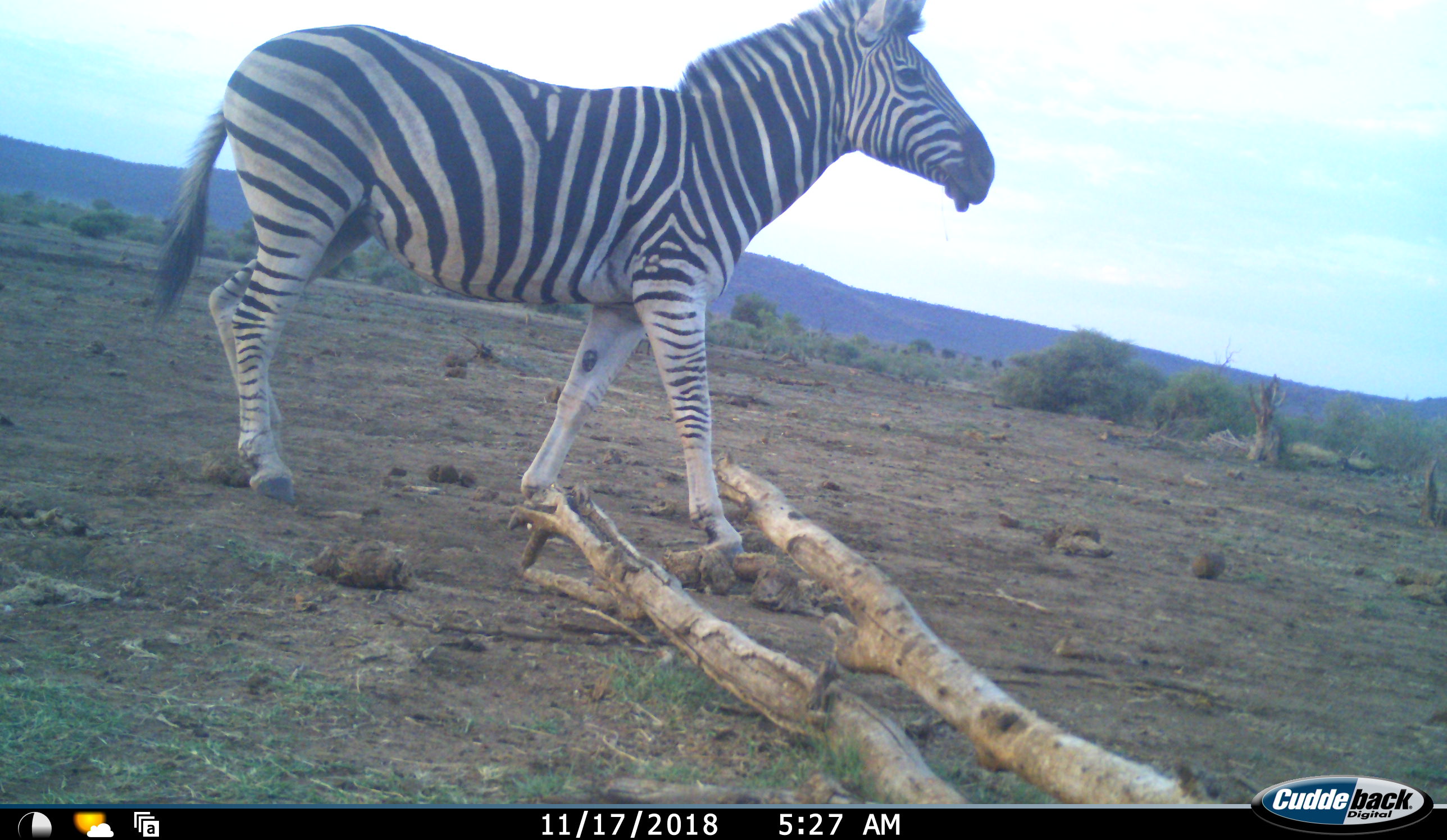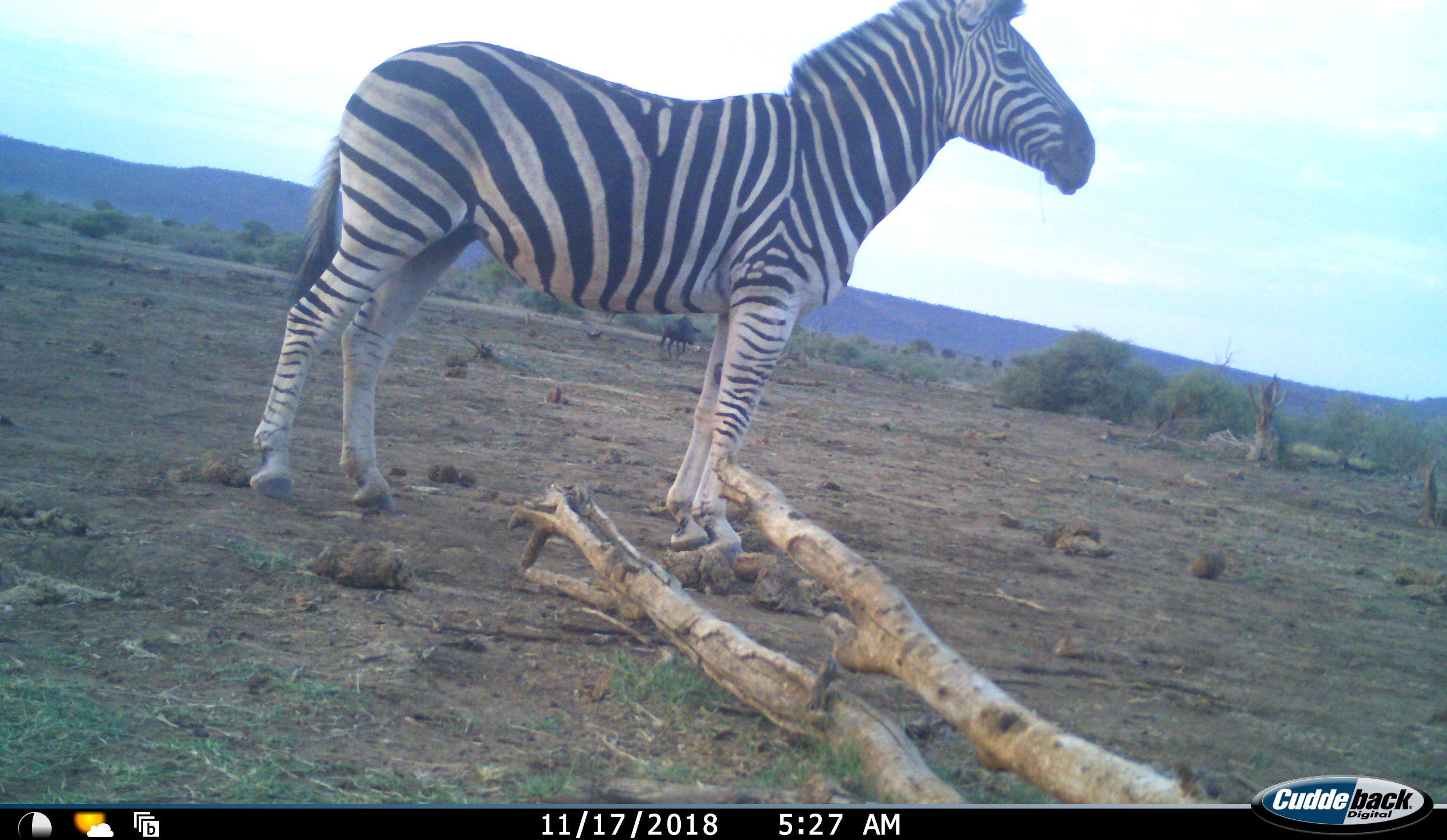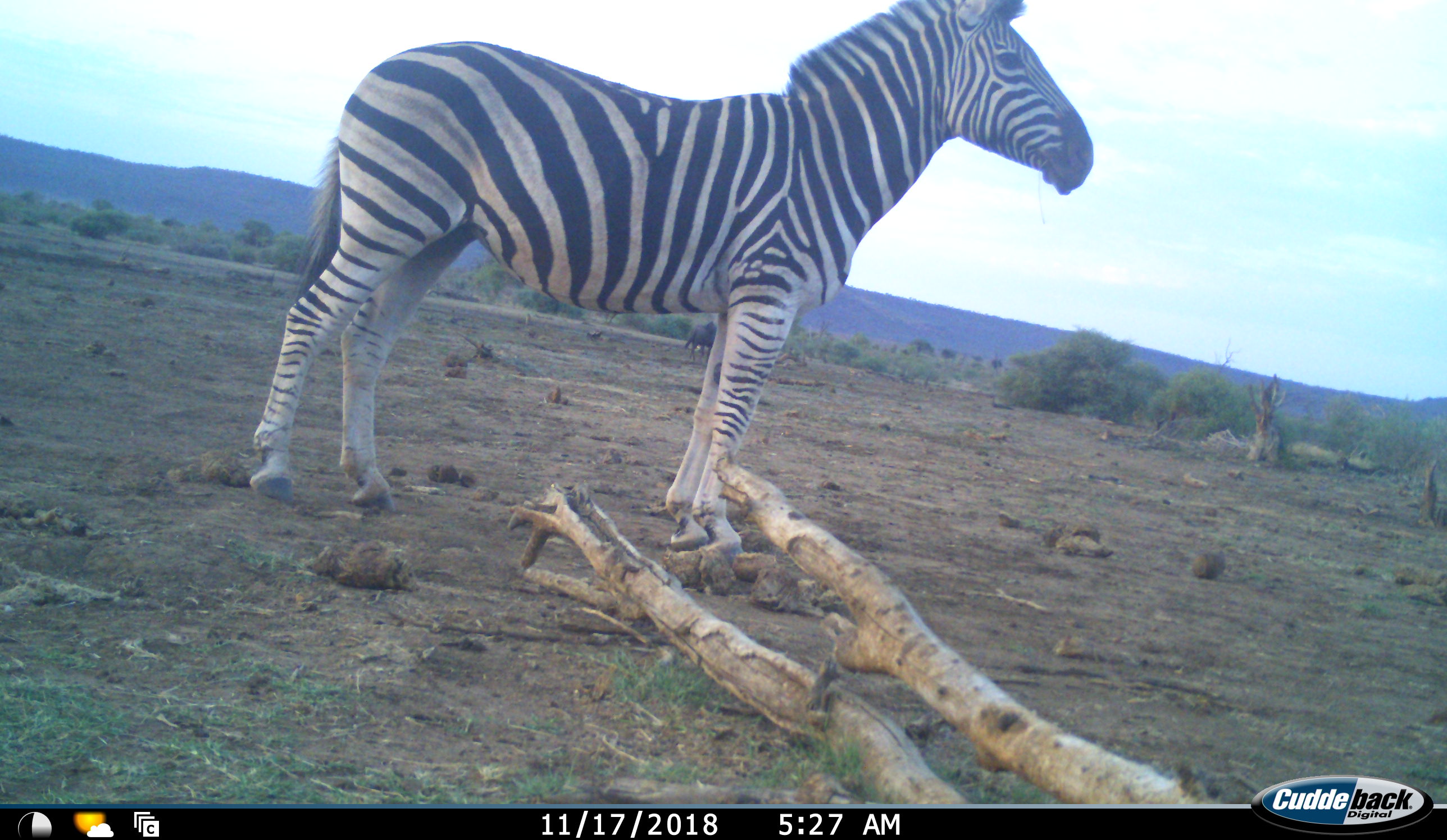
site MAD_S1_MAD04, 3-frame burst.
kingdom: Animalia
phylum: Chordata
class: Mammalia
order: Artiodactyla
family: Bovidae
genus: Connochaetes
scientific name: Connochaetes taurinus taurinus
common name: blue wildebeest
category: wildebeestblue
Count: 1.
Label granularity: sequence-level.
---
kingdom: Animalia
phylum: Chordata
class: Mammalia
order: Perissodactyla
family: Equidae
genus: Equus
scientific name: Equus quagga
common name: plains zebra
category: zebraplains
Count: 1.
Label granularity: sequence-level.